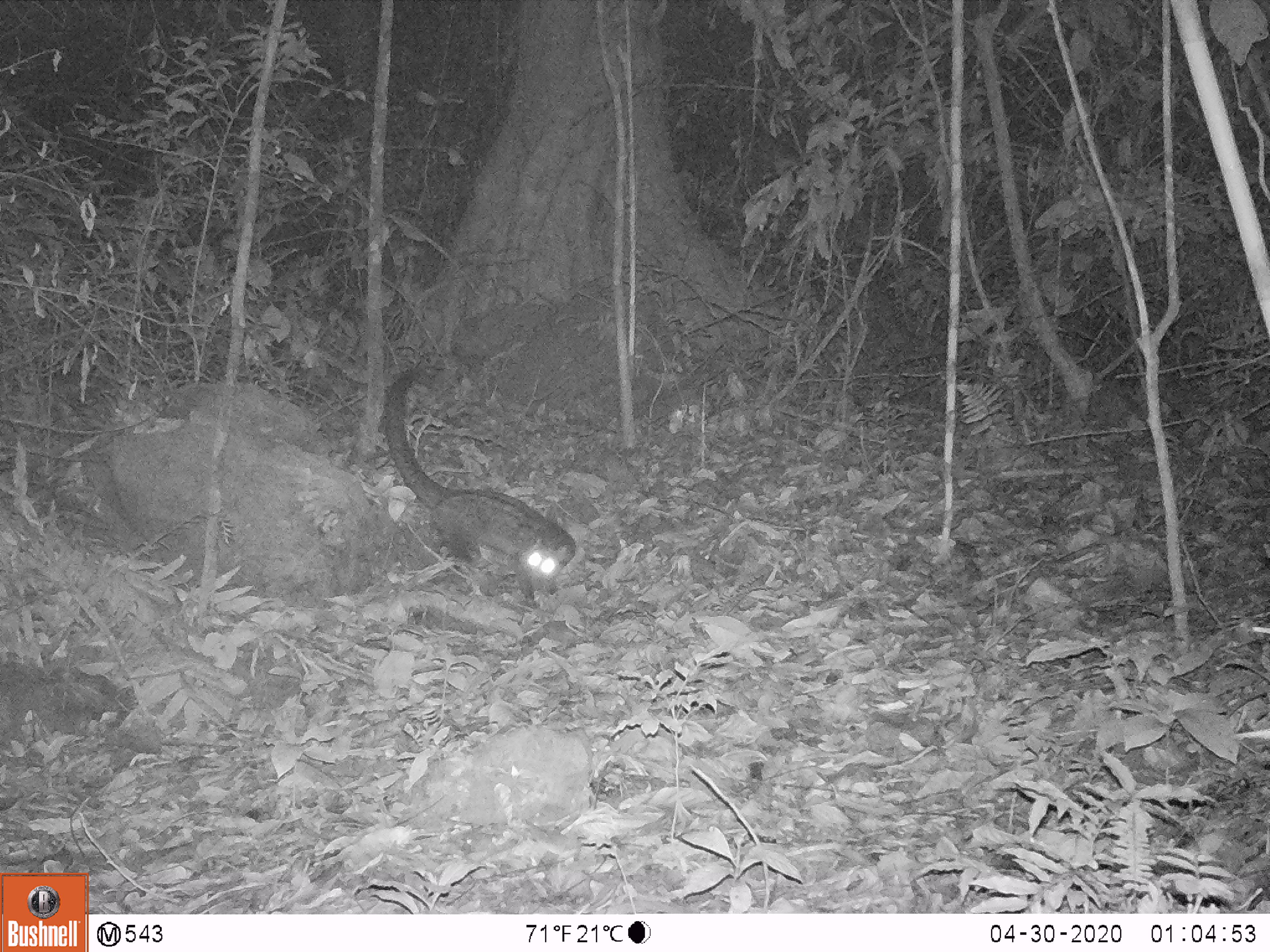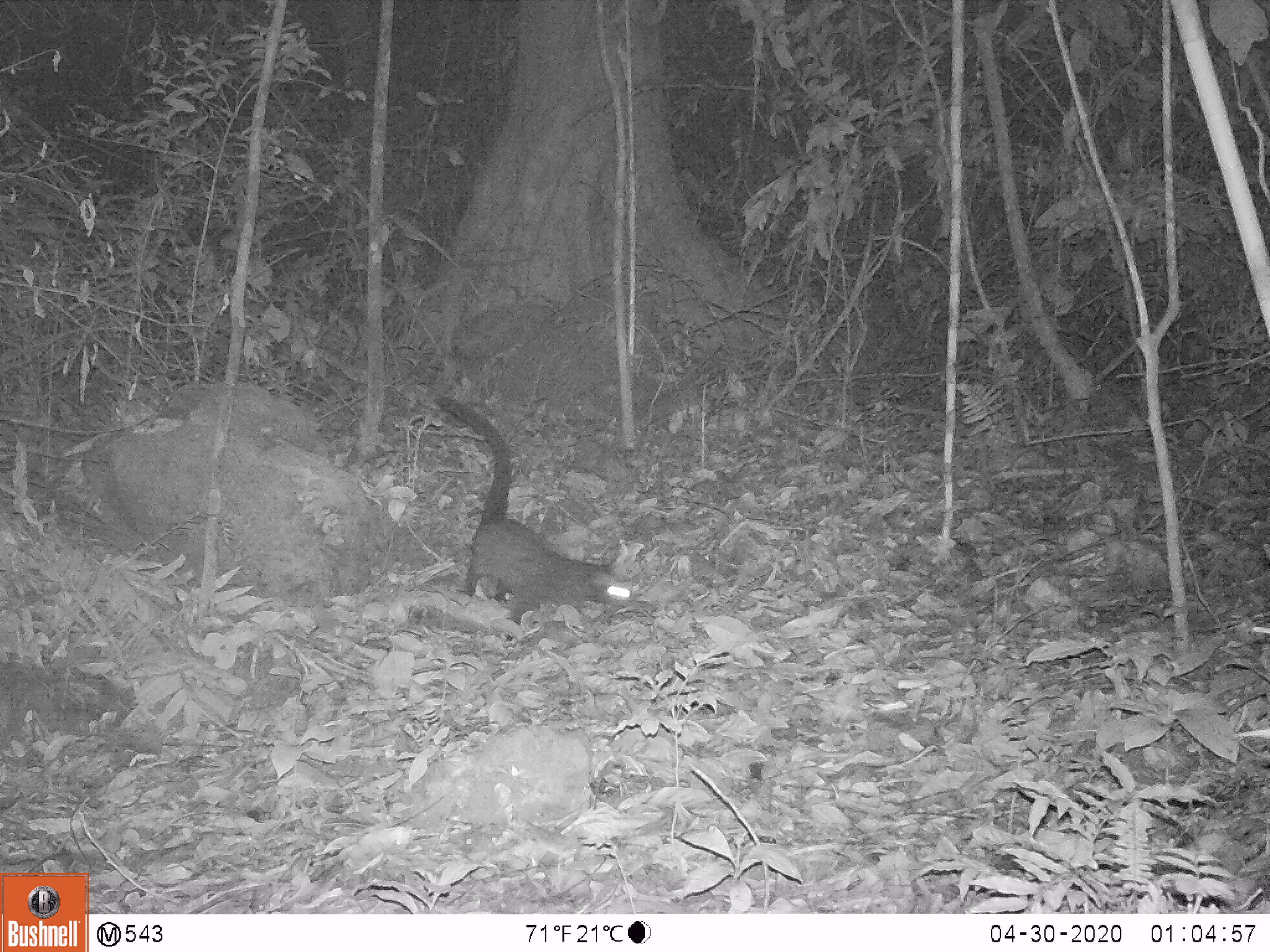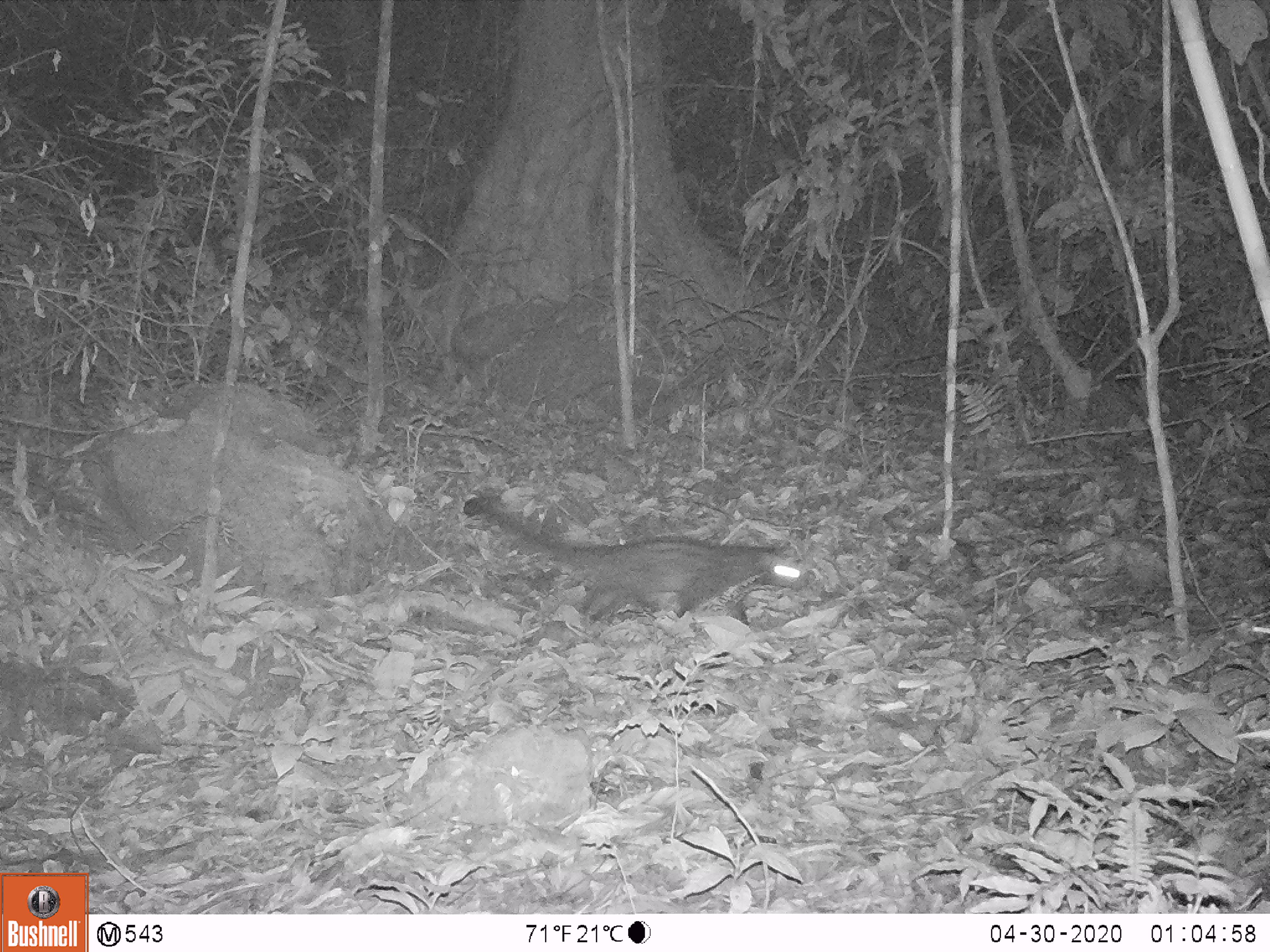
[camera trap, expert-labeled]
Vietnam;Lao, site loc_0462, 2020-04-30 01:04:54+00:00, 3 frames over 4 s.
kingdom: Animalia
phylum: Chordata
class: Mammalia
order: Carnivora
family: Viverridae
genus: Paradoxurus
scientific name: Paradoxurus hermaphroditus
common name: common palm civet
Common palm civet (Paradoxurus hermaphroditus). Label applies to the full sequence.